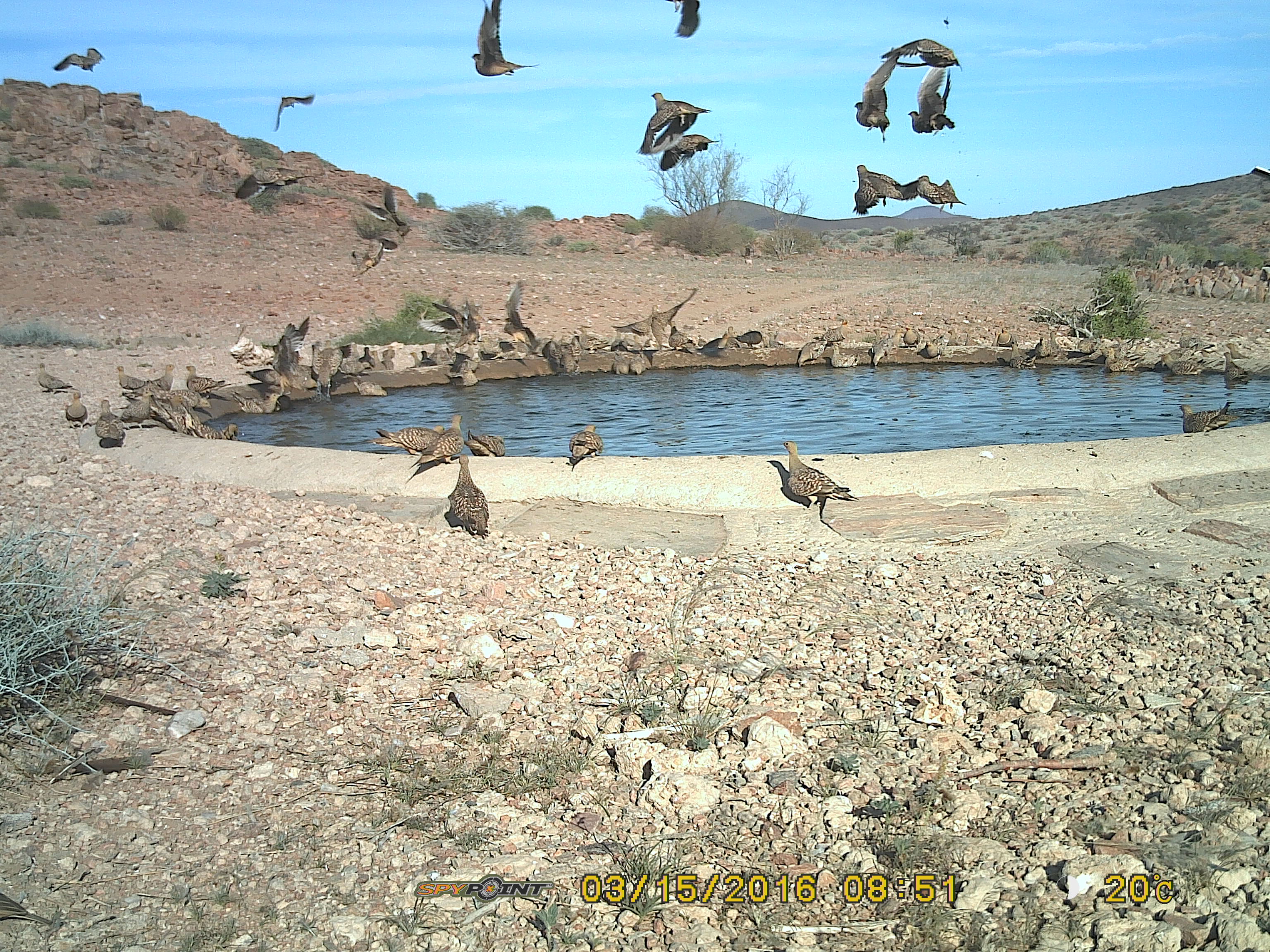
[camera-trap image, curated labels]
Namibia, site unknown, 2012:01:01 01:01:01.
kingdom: Animalia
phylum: Chordata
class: Aves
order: Pterocliformes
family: Pteroclidae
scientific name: Pteroclidae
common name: sandgrouse